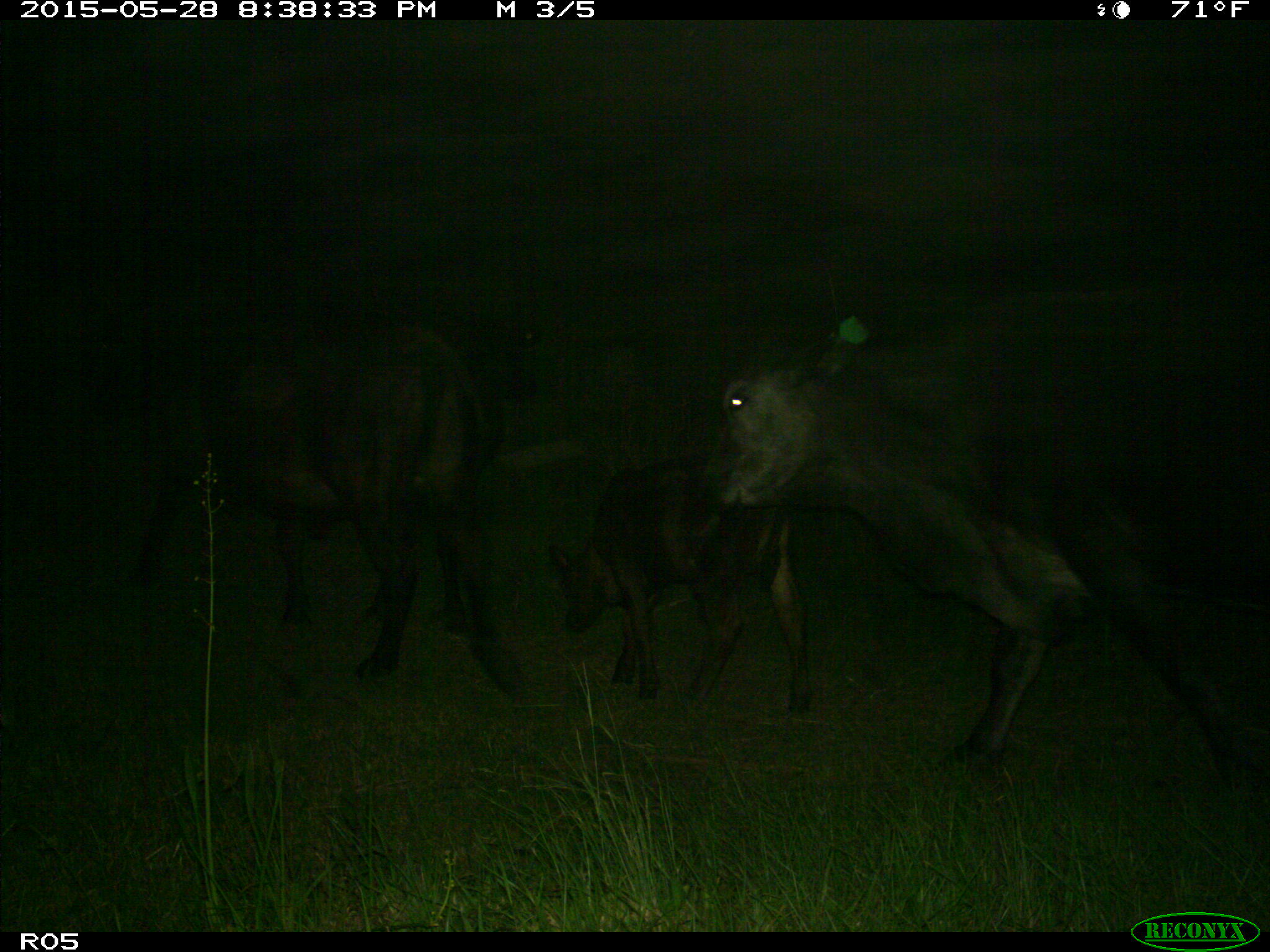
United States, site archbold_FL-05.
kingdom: Animalia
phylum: Chordata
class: Mammalia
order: Artiodactyla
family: Bovidae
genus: Bos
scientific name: Bos taurus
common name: domestic cow